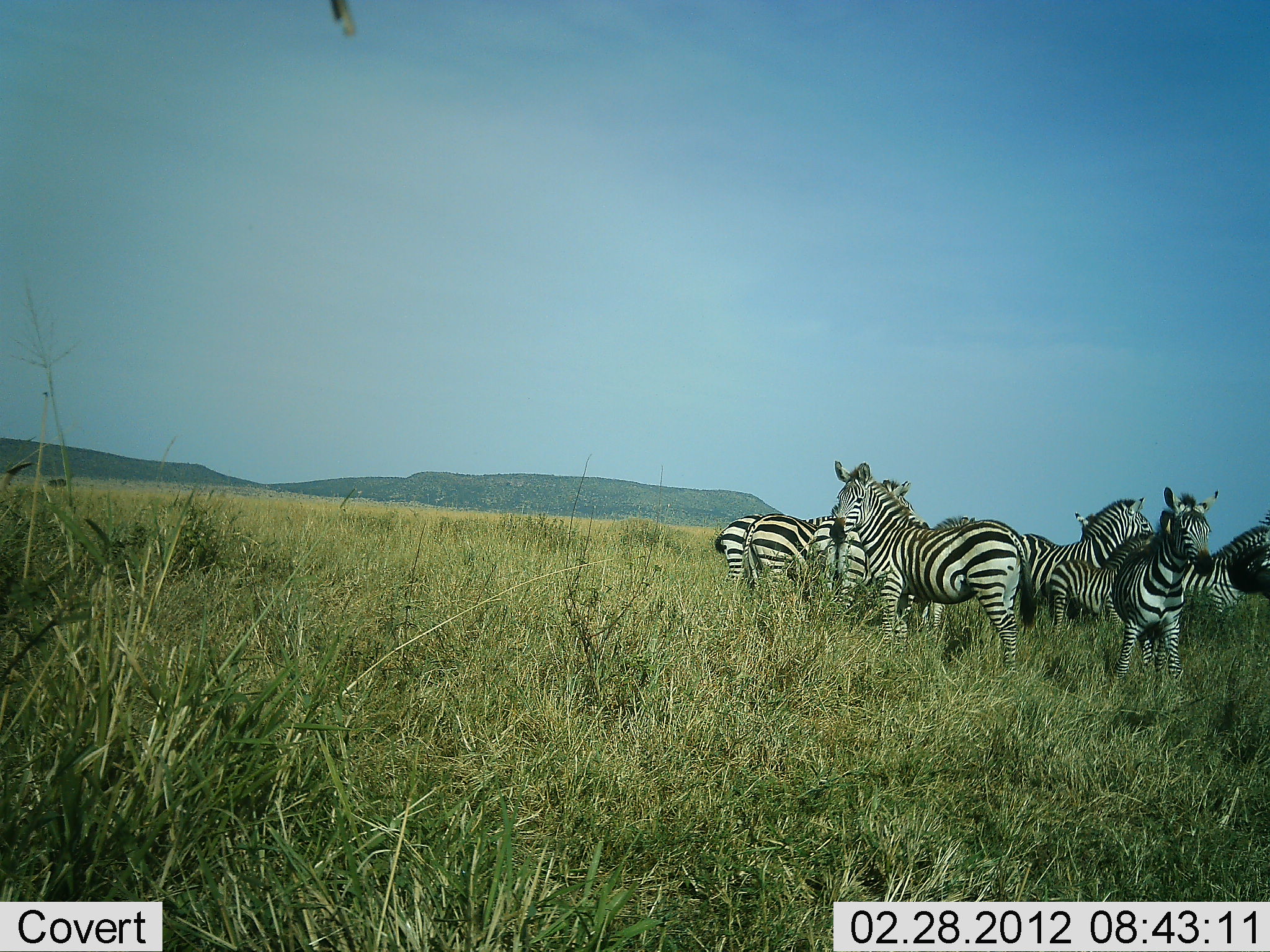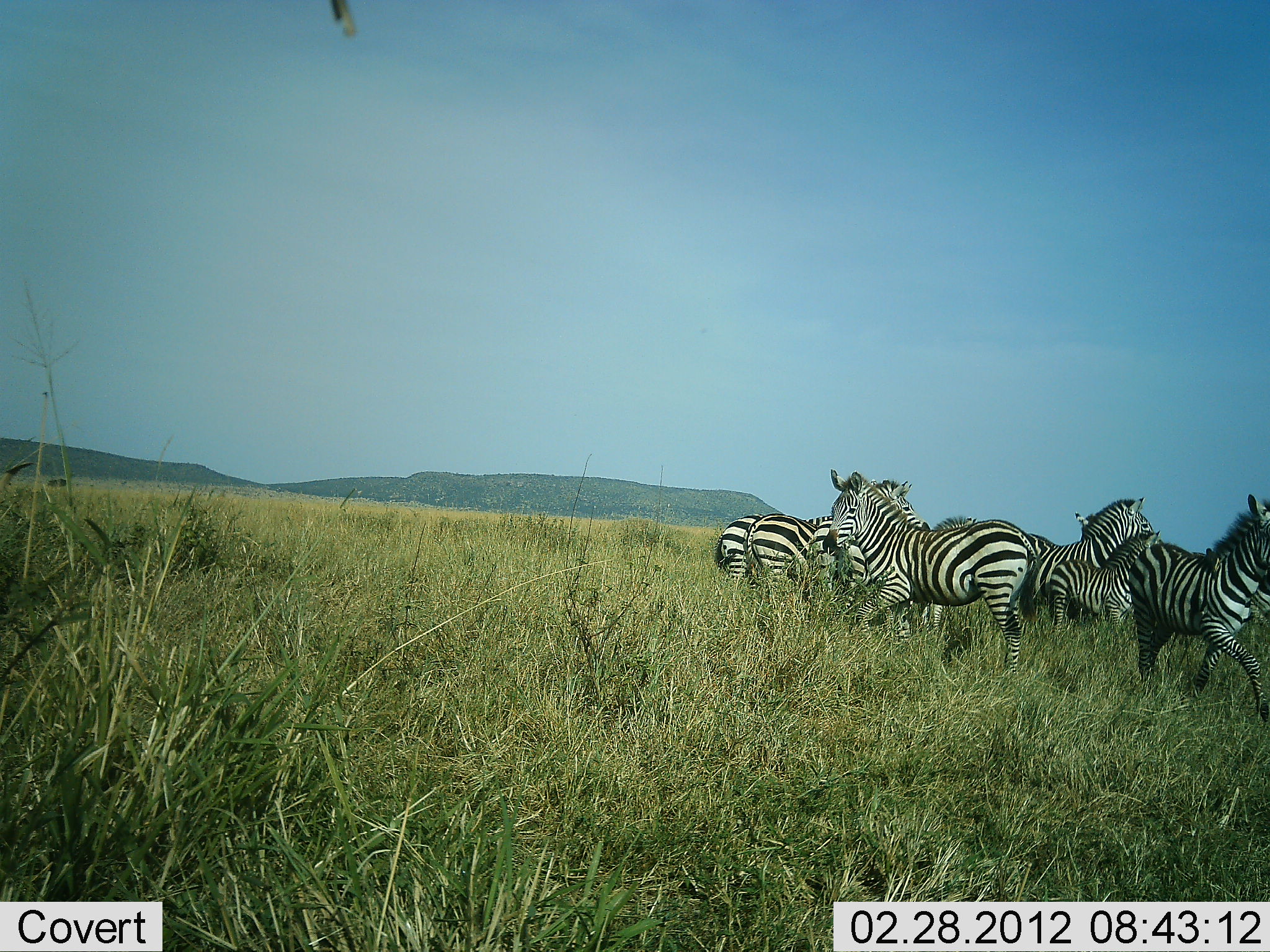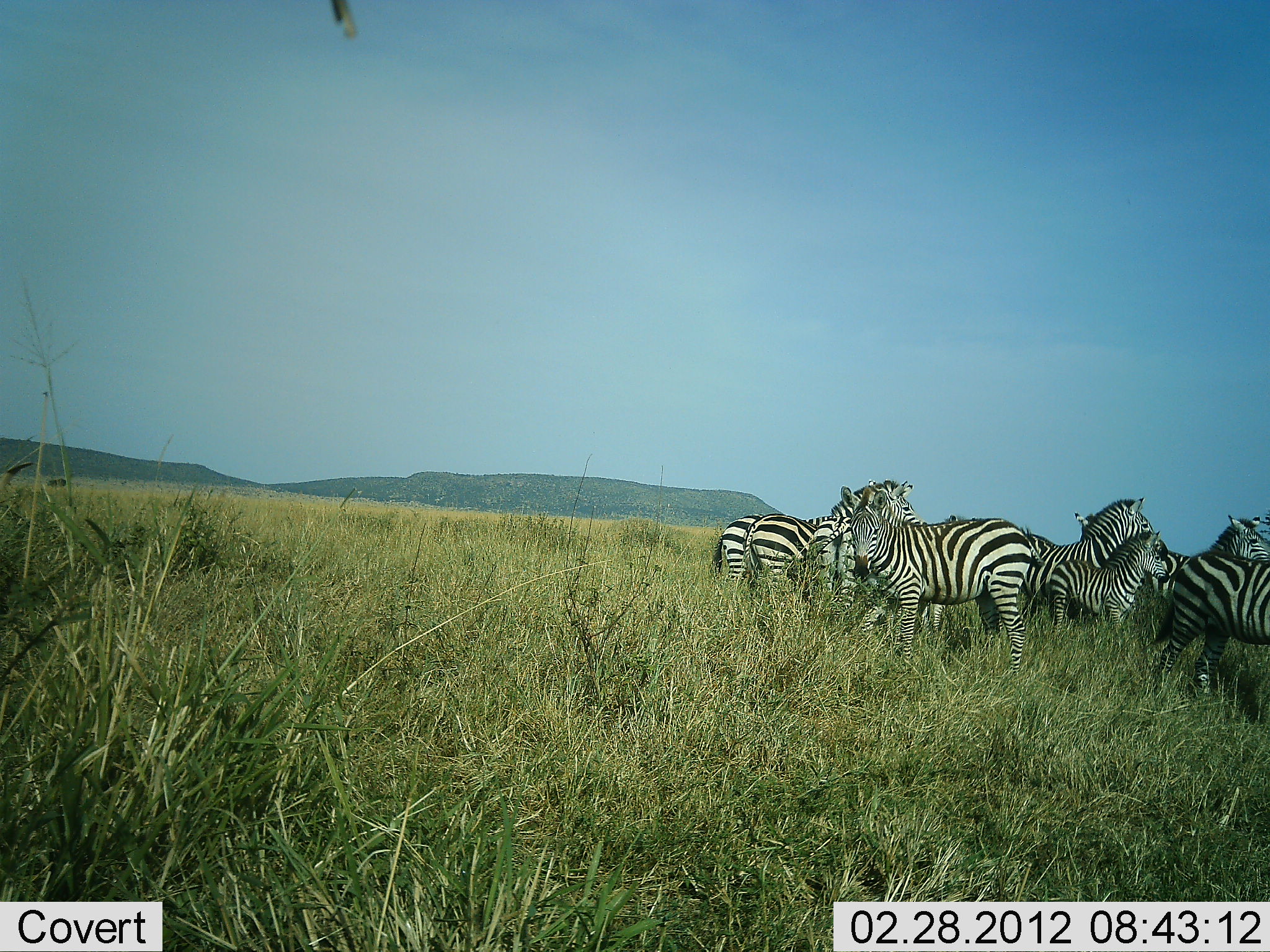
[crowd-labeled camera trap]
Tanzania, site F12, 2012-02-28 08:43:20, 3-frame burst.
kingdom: Animalia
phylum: Chordata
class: Mammalia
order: Perissodactyla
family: Equidae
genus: Equus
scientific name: Equus quagga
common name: plains zebra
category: zebra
Zebra (plains zebra) (Equus quagga), count 8. Behavior (volunteer vote fractions): standing 93%, resting 0%, moving 67%, interacting 13%. Young present (vote fraction): 53%. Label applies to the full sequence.